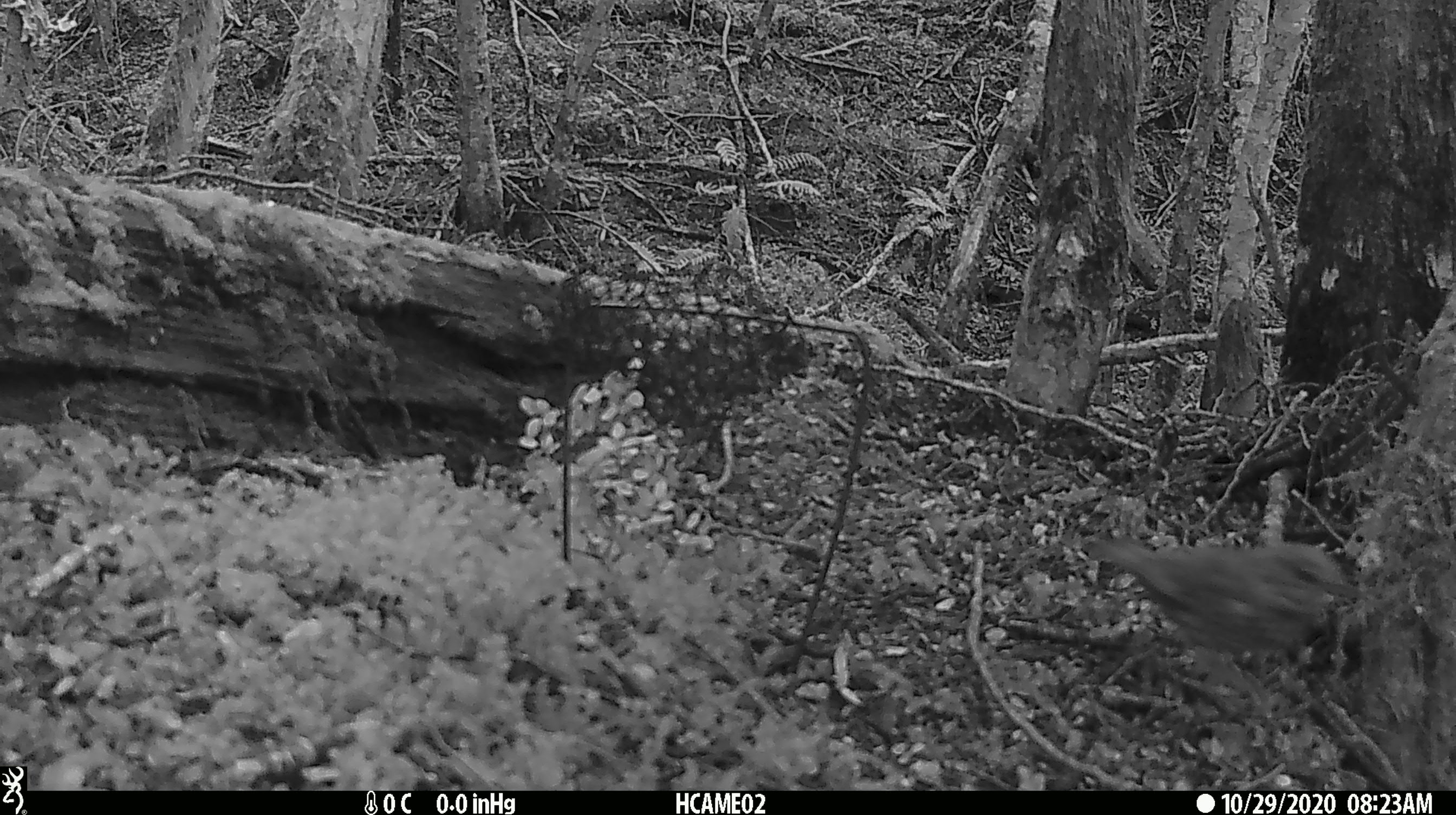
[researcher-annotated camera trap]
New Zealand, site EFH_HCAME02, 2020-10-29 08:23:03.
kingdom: Animalia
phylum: Chordata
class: Aves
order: Passeriformes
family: Turdidae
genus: Turdus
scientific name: Turdus philomelos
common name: song thrush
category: thrush